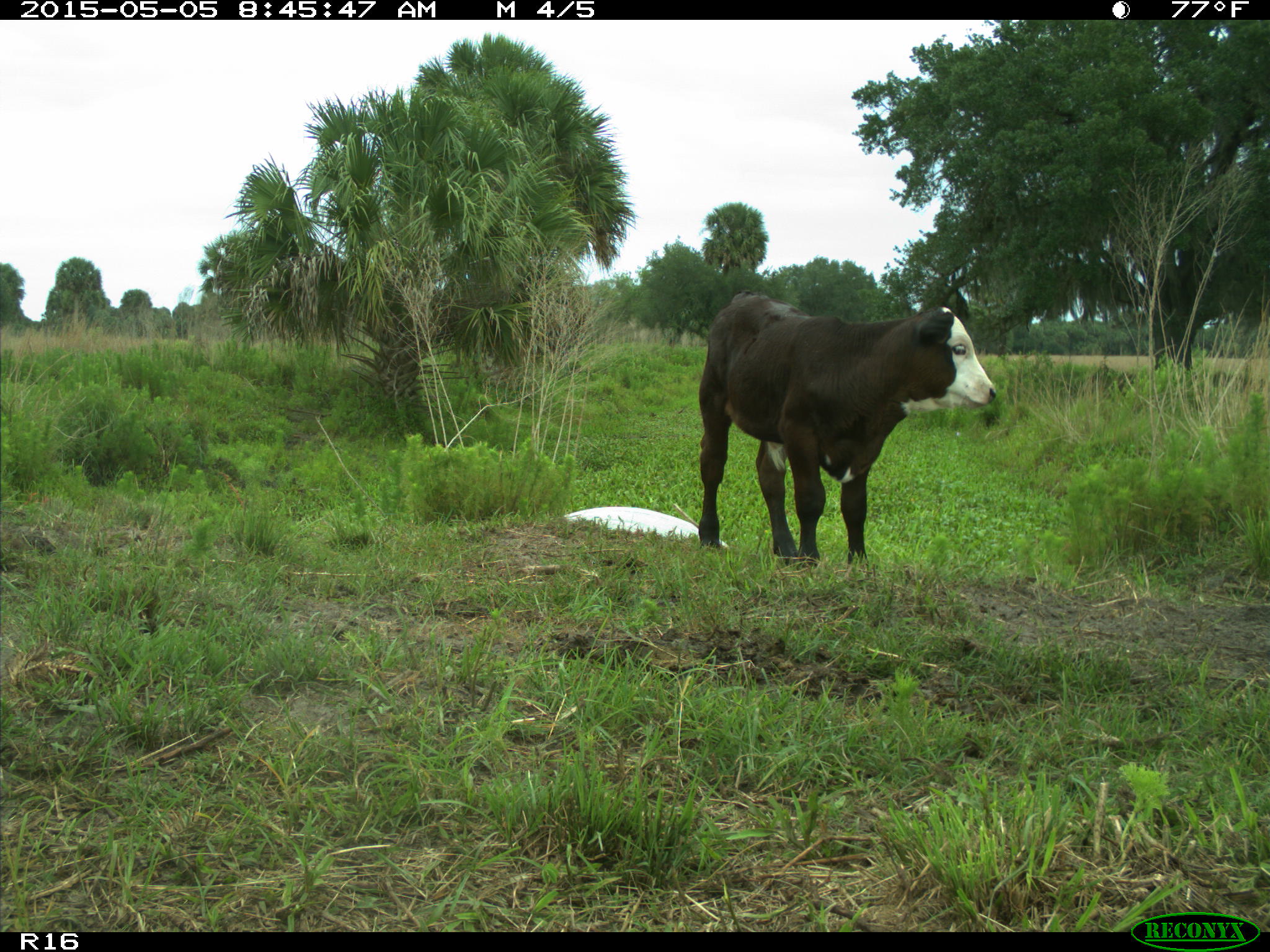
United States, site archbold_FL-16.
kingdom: Animalia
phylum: Chordata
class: Mammalia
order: Artiodactyla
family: Bovidae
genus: Bos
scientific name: Bos taurus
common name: domestic cow